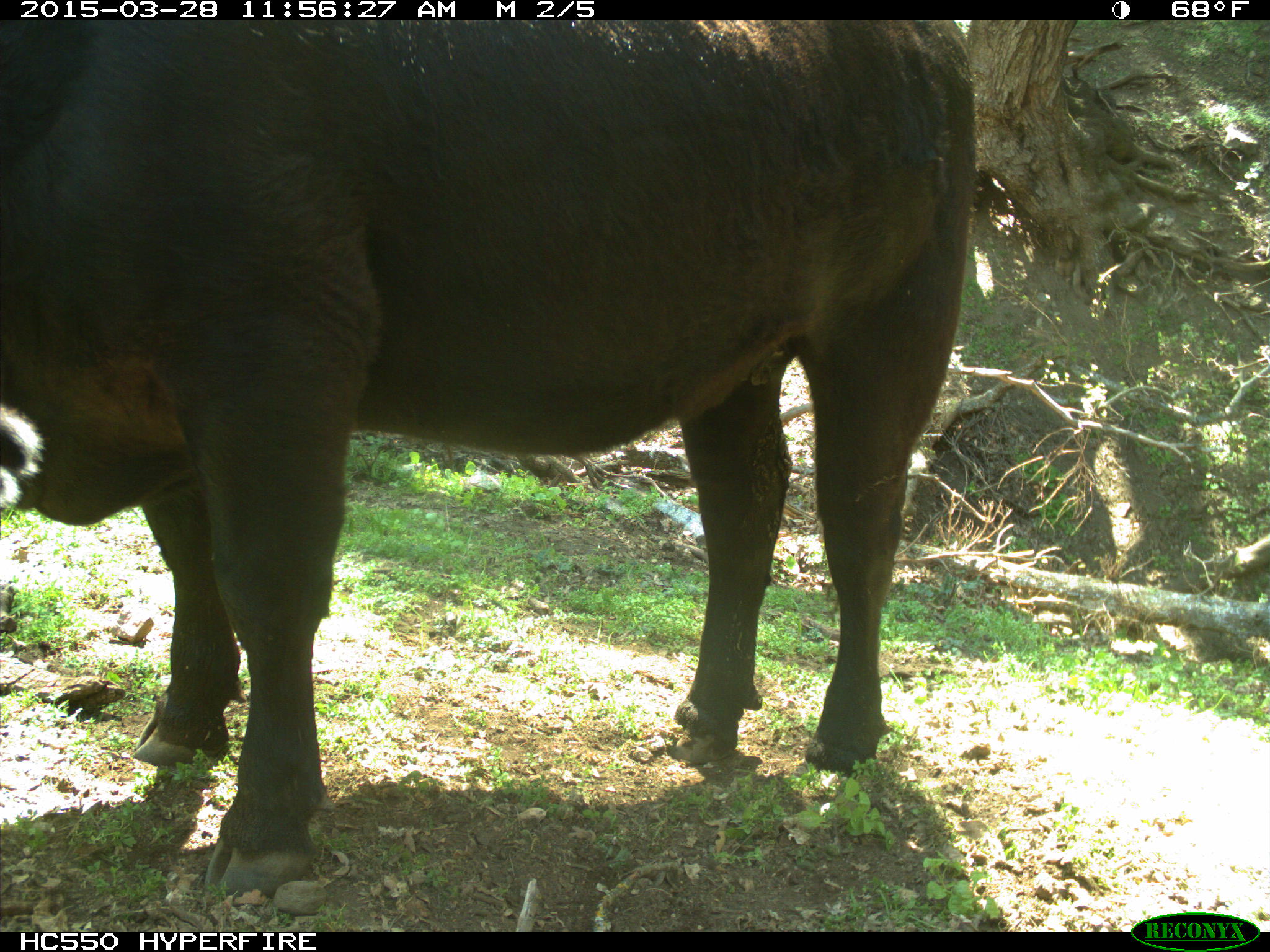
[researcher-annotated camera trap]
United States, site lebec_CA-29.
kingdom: Animalia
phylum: Chordata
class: Mammalia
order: Artiodactyla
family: Bovidae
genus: Bos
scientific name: Bos taurus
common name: domestic cow